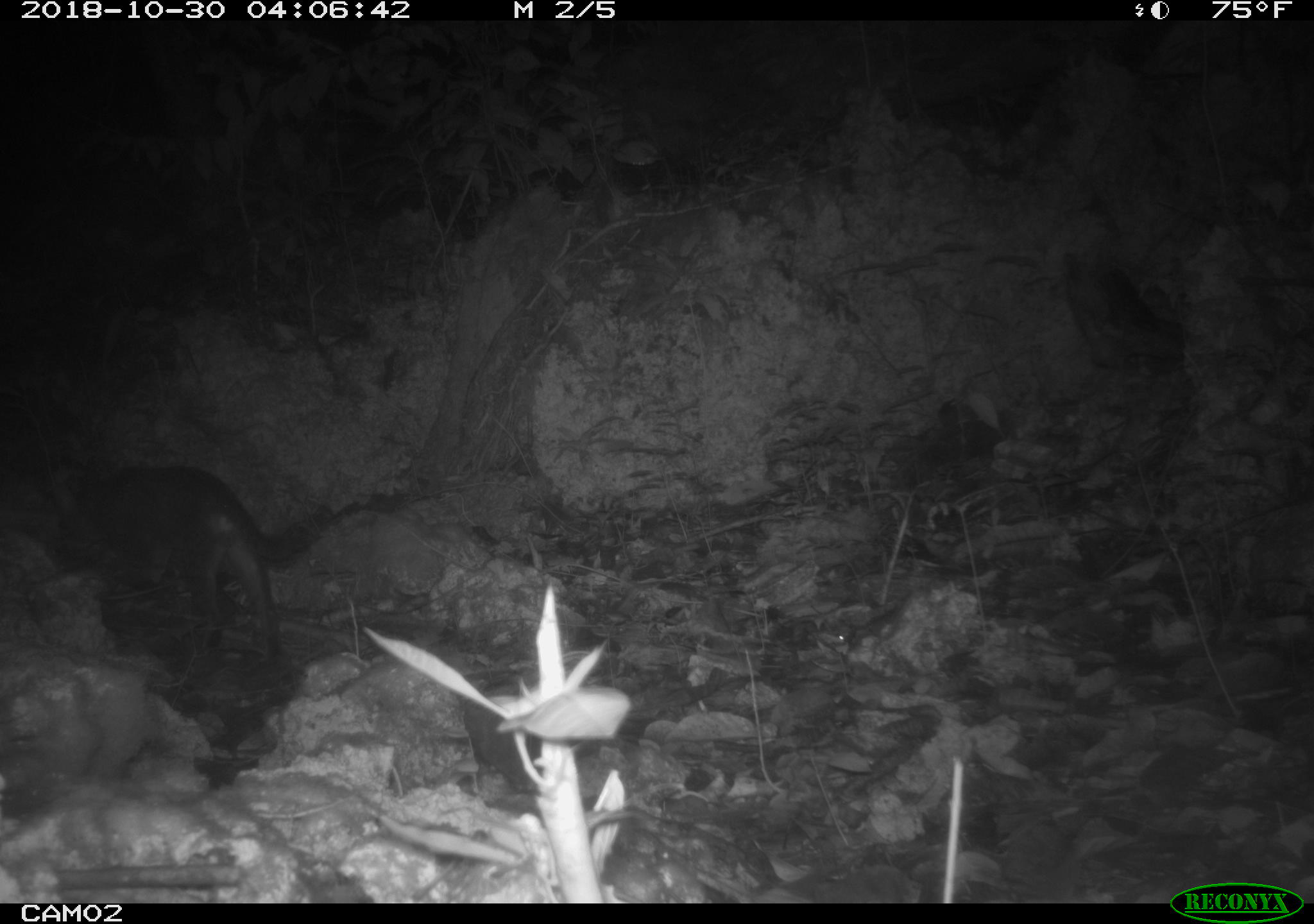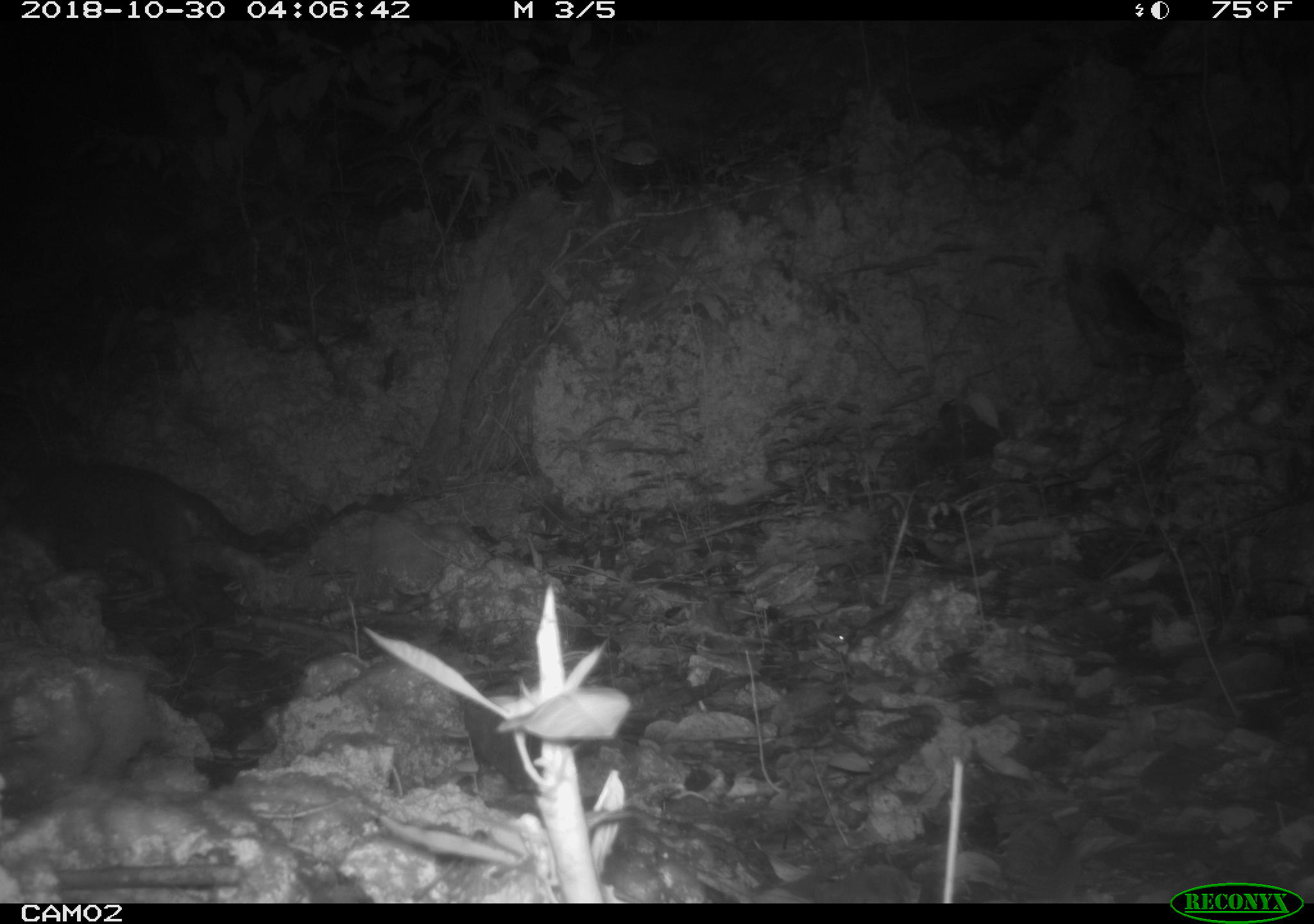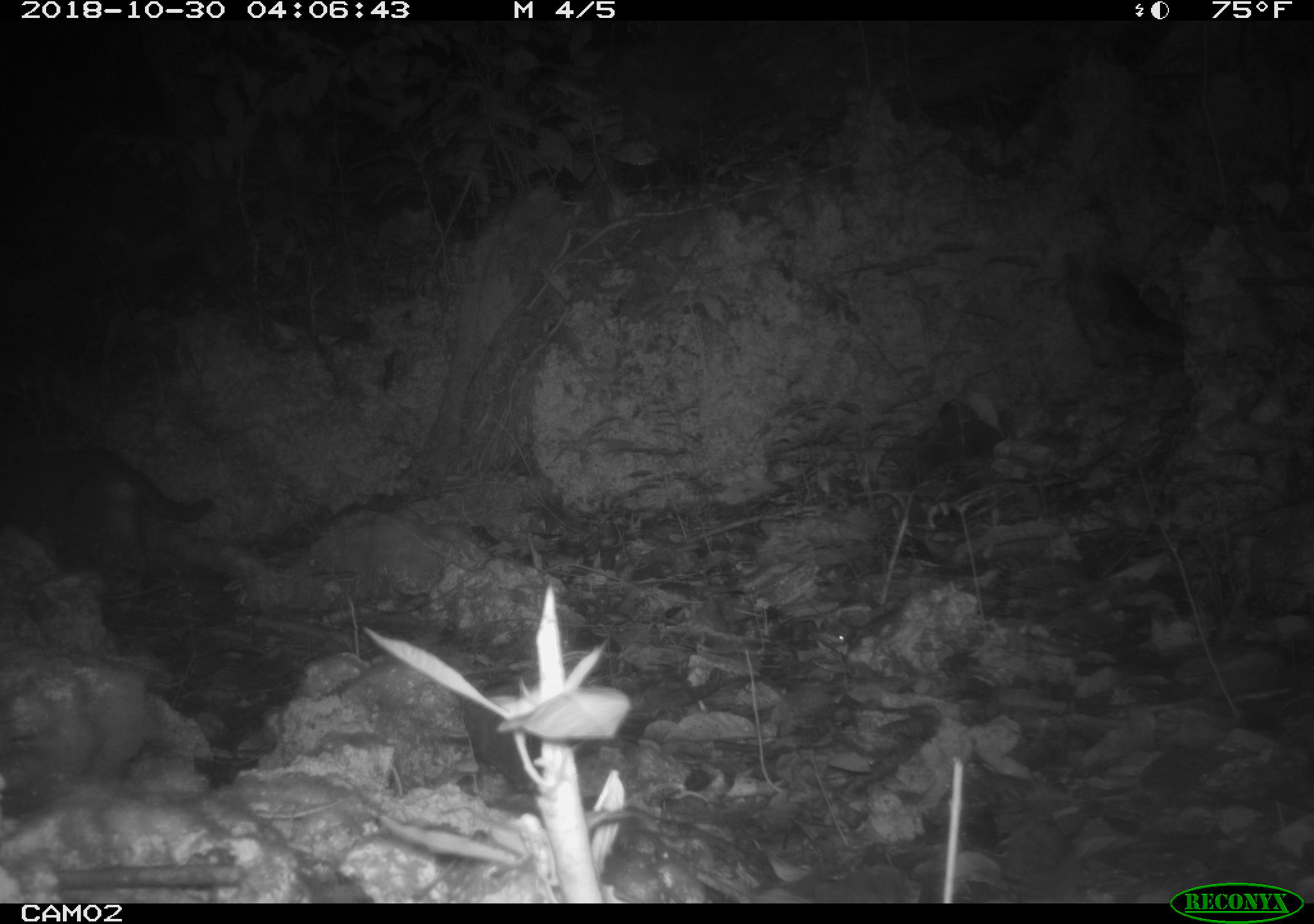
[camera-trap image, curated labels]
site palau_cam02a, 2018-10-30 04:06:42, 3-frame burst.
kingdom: Animalia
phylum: Chordata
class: Mammalia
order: Carnivora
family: Felidae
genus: Felis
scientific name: Felis catus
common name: cat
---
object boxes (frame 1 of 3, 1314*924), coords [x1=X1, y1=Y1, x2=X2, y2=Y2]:
cat: [x1=40, y1=450, x2=293, y2=681]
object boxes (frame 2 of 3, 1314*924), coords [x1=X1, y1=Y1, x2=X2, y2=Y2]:
cat: [x1=7, y1=459, x2=322, y2=619]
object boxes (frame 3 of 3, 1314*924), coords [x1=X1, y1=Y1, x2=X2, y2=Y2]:
cat: [x1=2, y1=445, x2=223, y2=595]